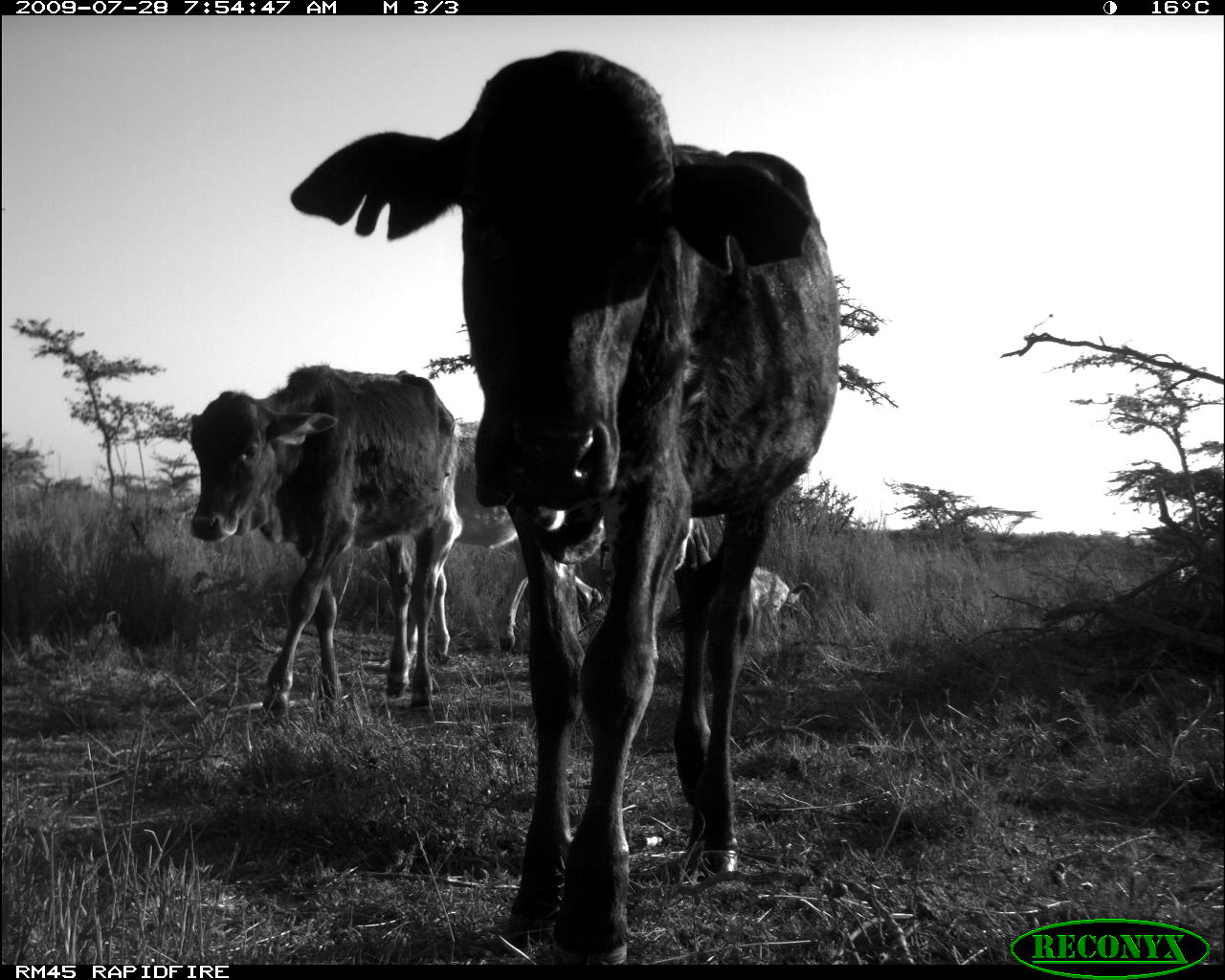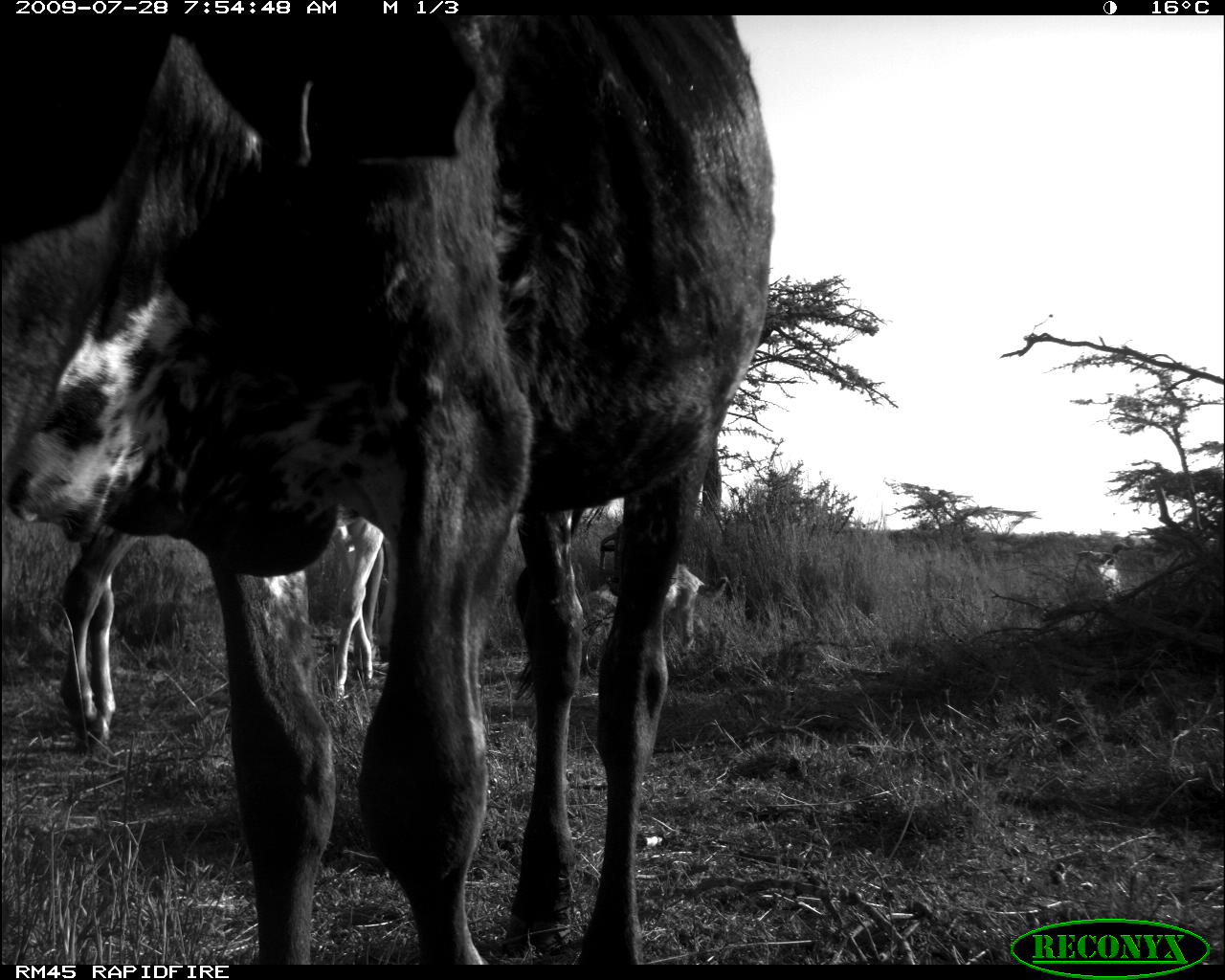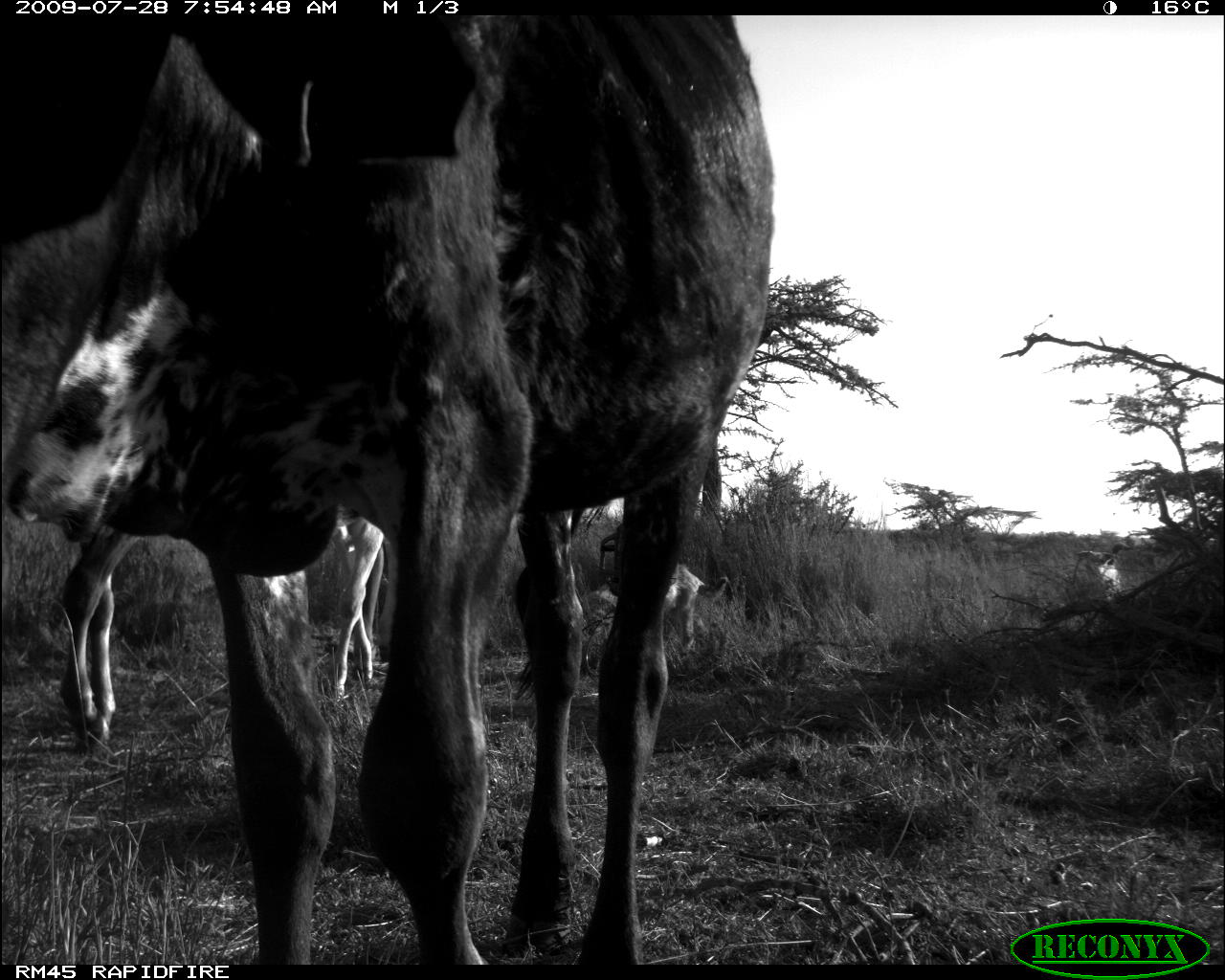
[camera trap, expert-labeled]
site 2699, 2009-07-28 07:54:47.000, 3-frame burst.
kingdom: Animalia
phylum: Chordata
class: Mammalia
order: Carnivora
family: Canidae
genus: Canis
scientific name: Canis familiaris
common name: domestic dog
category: canis lupus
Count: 2.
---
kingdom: Animalia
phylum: Chordata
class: Mammalia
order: Artiodactyla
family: Bovidae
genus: Bos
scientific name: Bos taurus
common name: domestic cattle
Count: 3.